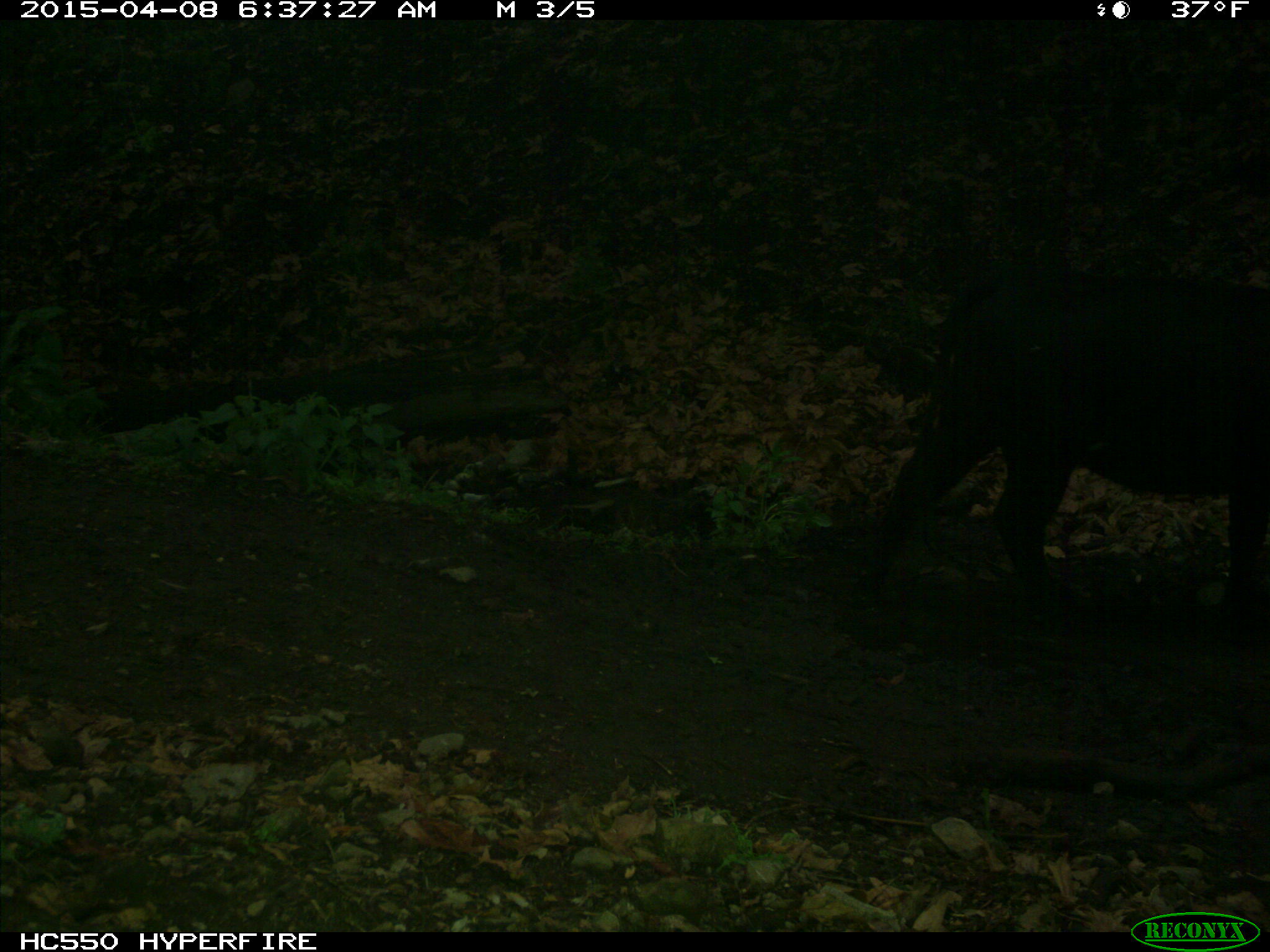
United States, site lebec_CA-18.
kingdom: Animalia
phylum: Chordata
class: Mammalia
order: Artiodactyla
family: Bovidae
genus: Bos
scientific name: Bos taurus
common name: domestic cow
Bos taurus (domestic cow).